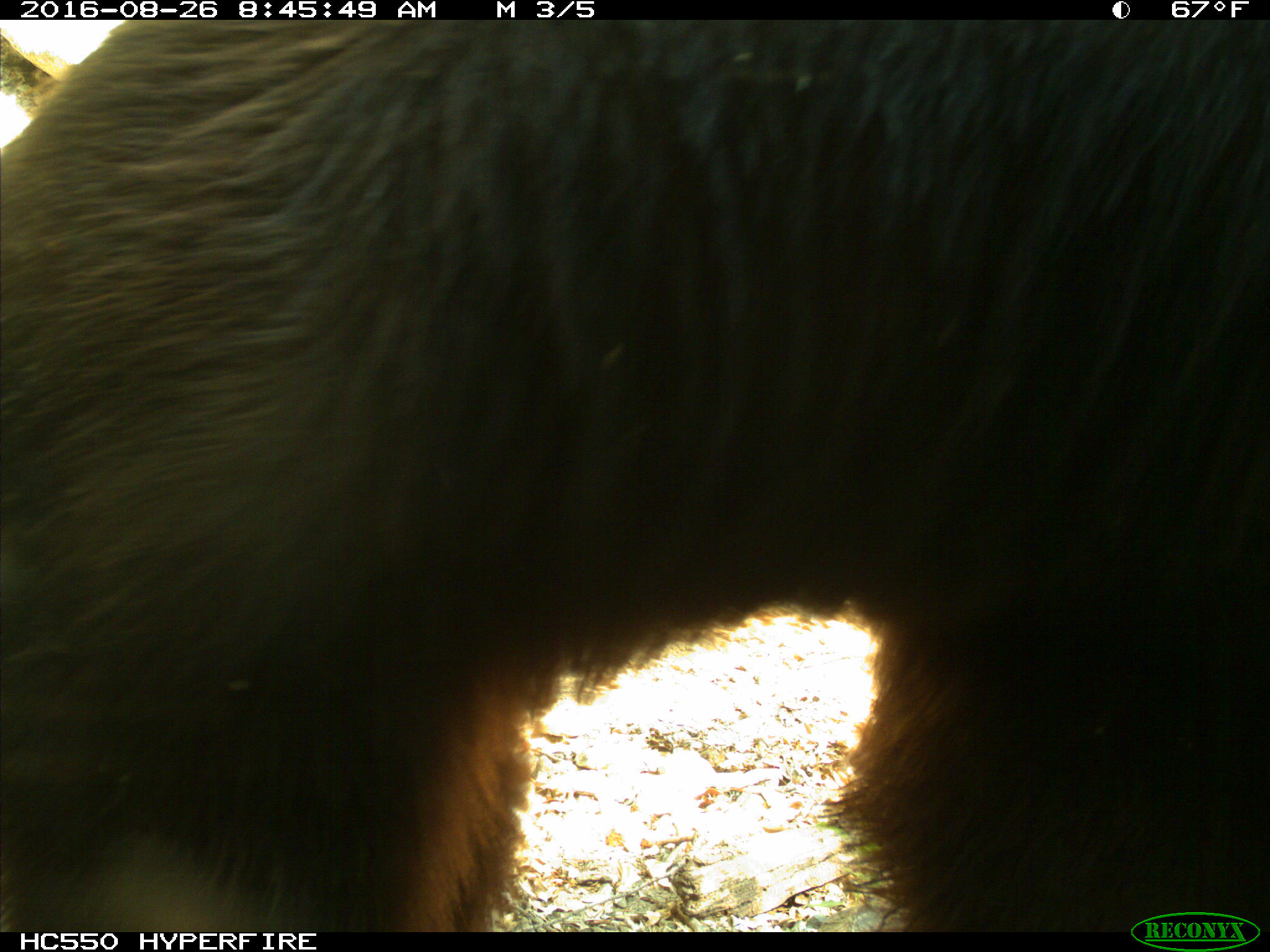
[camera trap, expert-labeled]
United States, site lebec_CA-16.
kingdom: Animalia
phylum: Chordata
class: Mammalia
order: Carnivora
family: Ursidae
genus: Ursus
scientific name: Ursus americanus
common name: american black bear